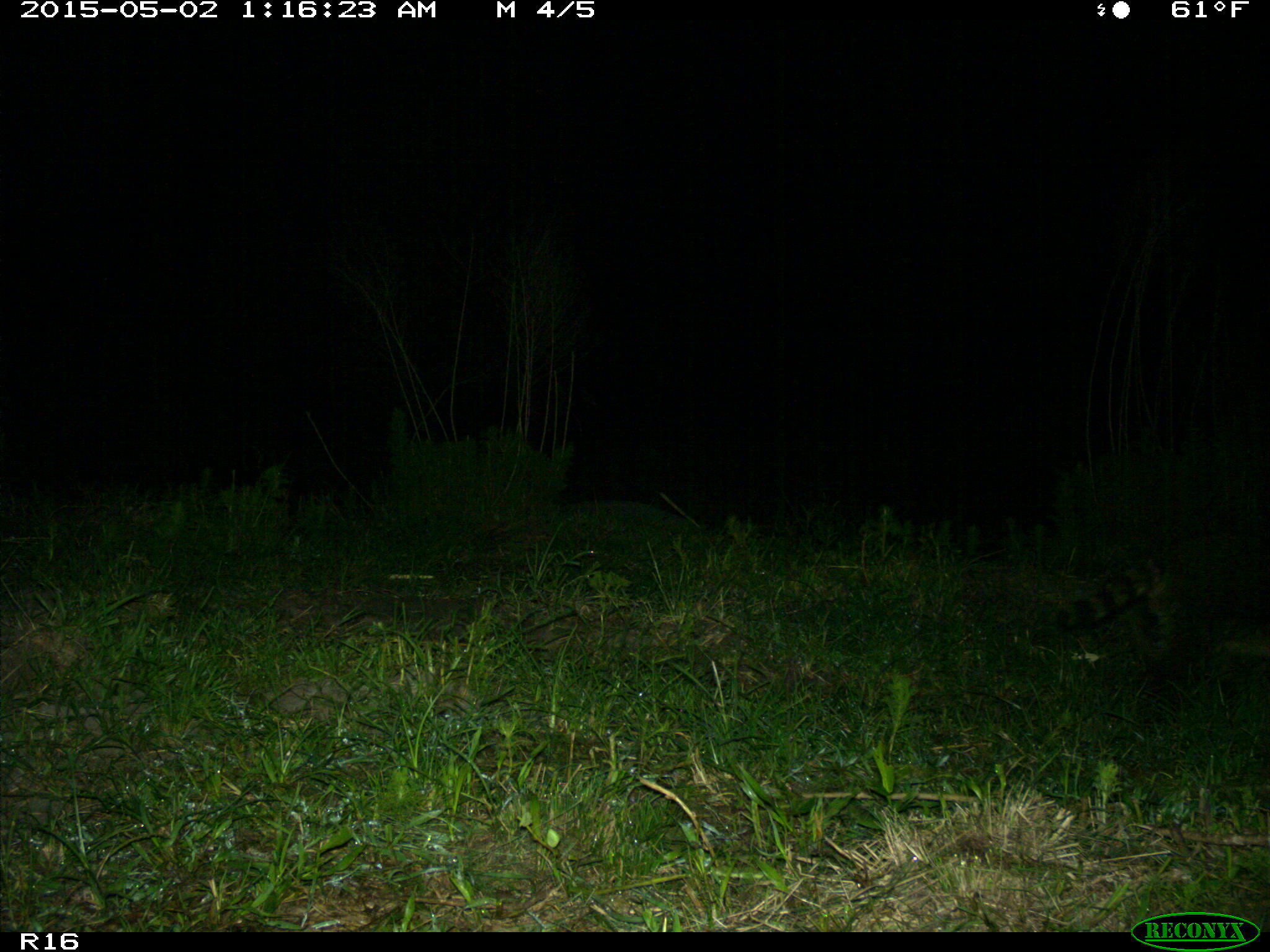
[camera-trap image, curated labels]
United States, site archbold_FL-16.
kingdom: Animalia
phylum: Chordata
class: Mammalia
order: Carnivora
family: Procyonidae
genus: Procyon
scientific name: Procyon lotor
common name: common raccoon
Procyon lotor (common raccoon).